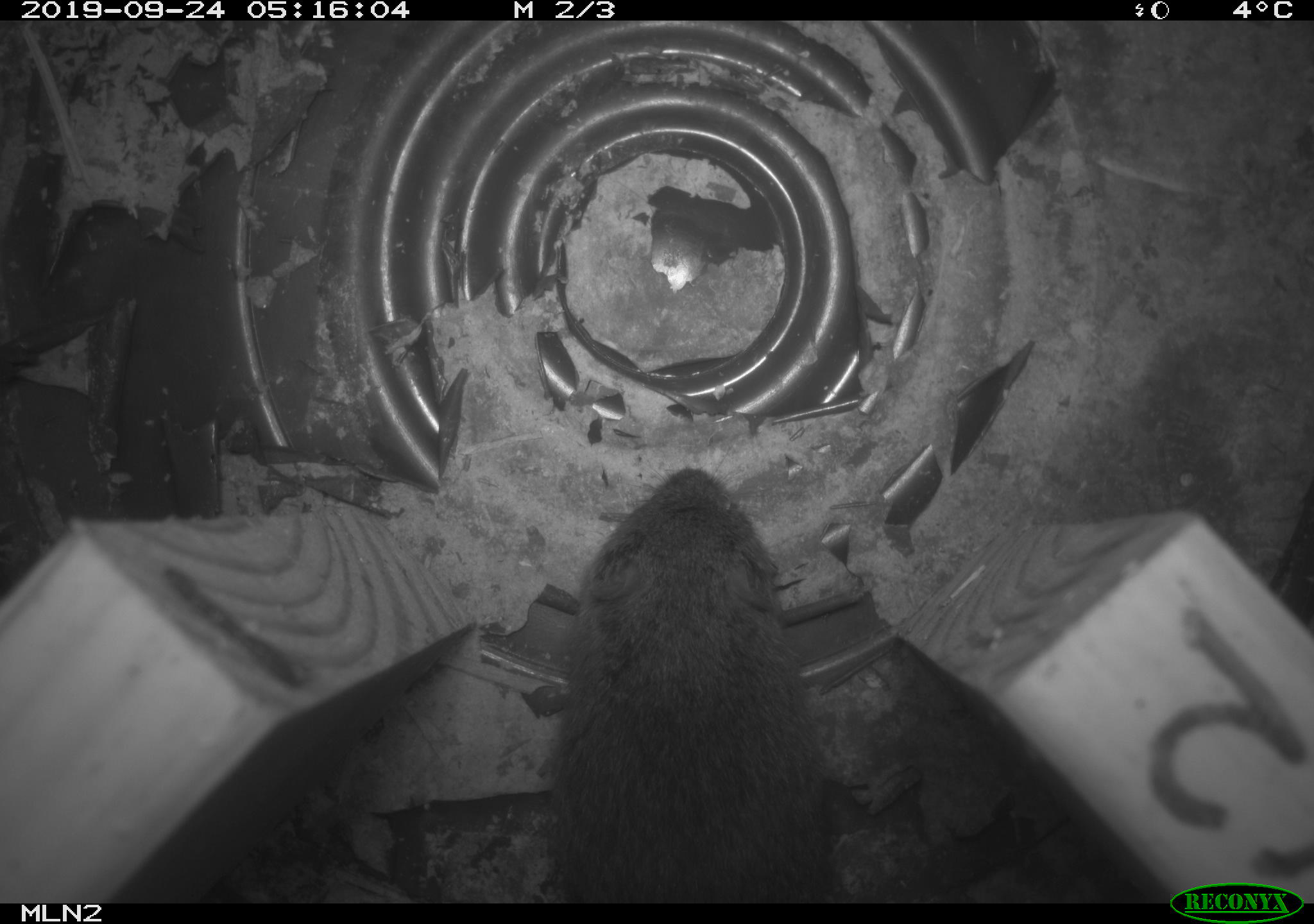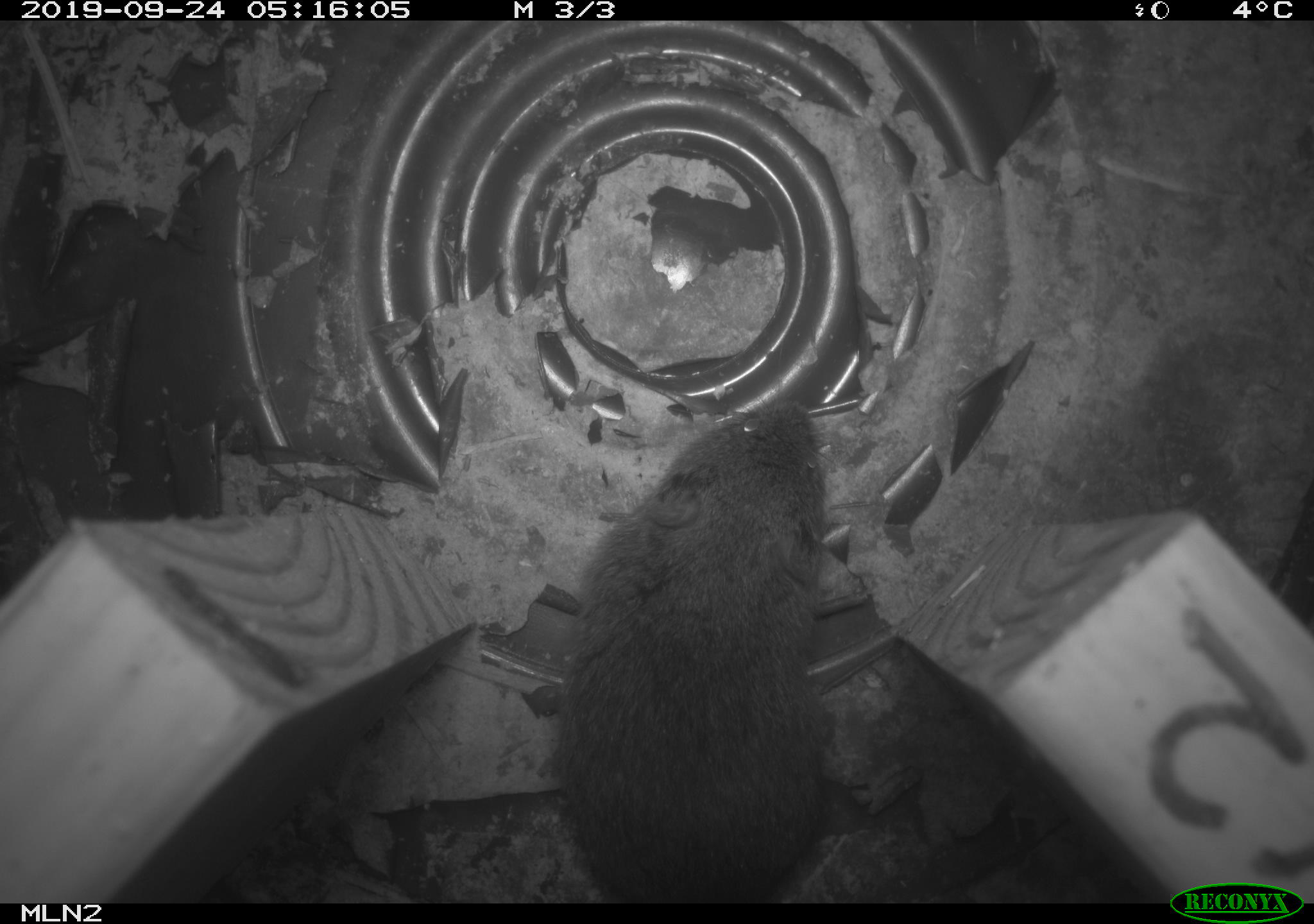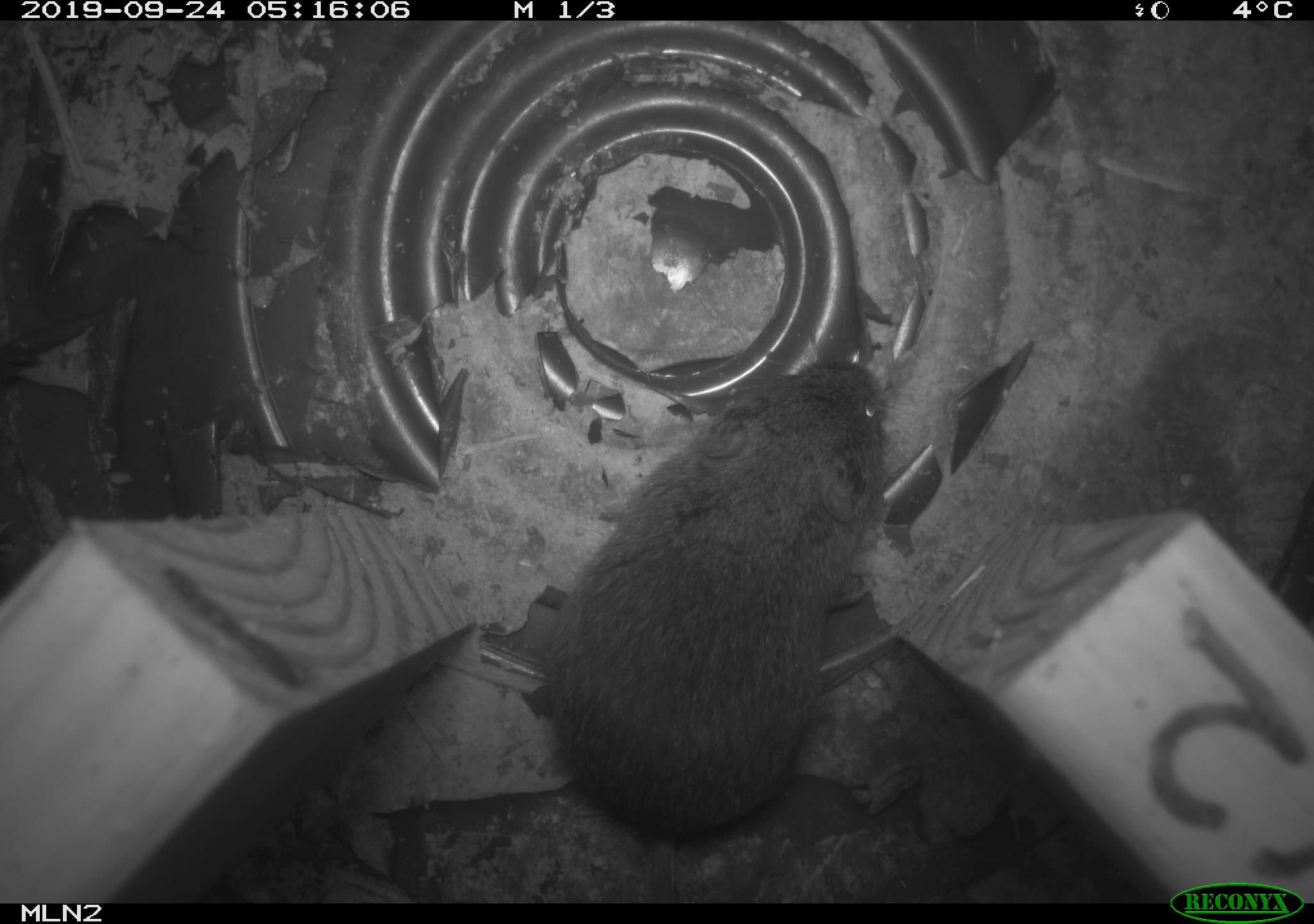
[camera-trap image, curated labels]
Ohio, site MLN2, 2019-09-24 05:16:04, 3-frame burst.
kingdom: Animalia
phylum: Chordata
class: Mammalia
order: Rodentia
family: Cricetidae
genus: Microtus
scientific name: Microtus pennsylvanicus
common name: meadow vole